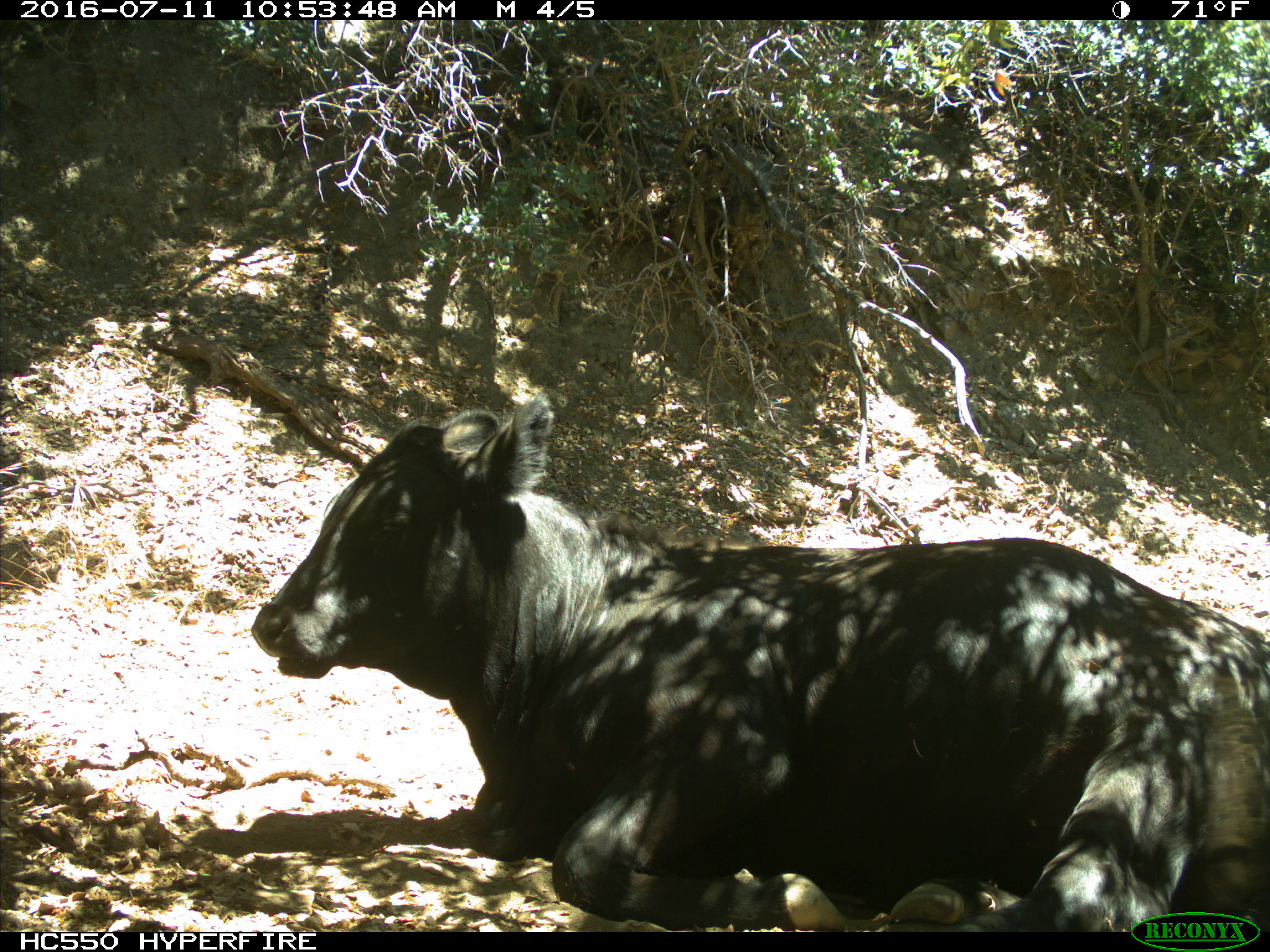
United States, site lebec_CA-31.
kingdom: Animalia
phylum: Chordata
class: Mammalia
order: Artiodactyla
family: Bovidae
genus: Bos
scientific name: Bos taurus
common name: domestic cow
Bos taurus (domestic cow).